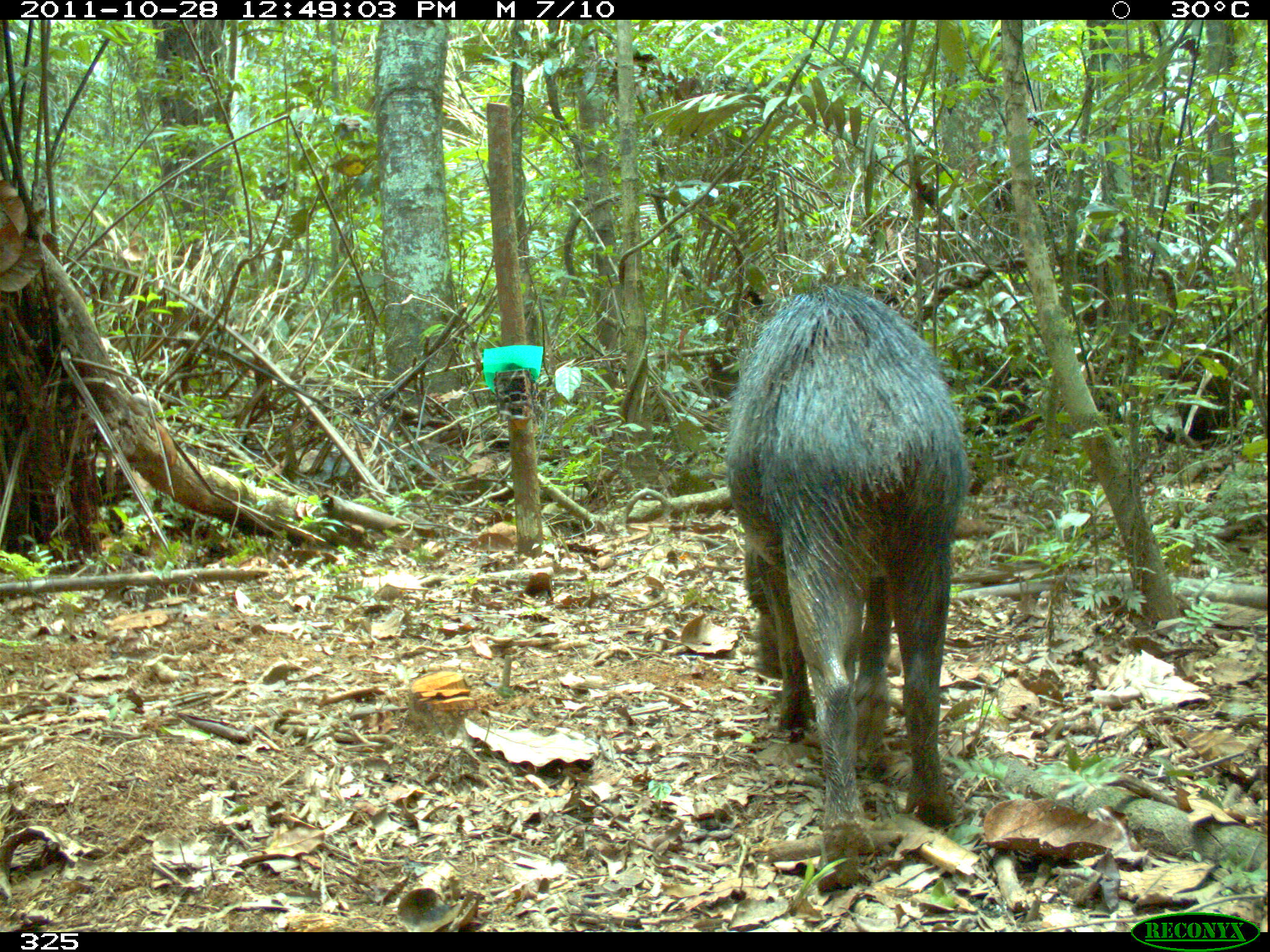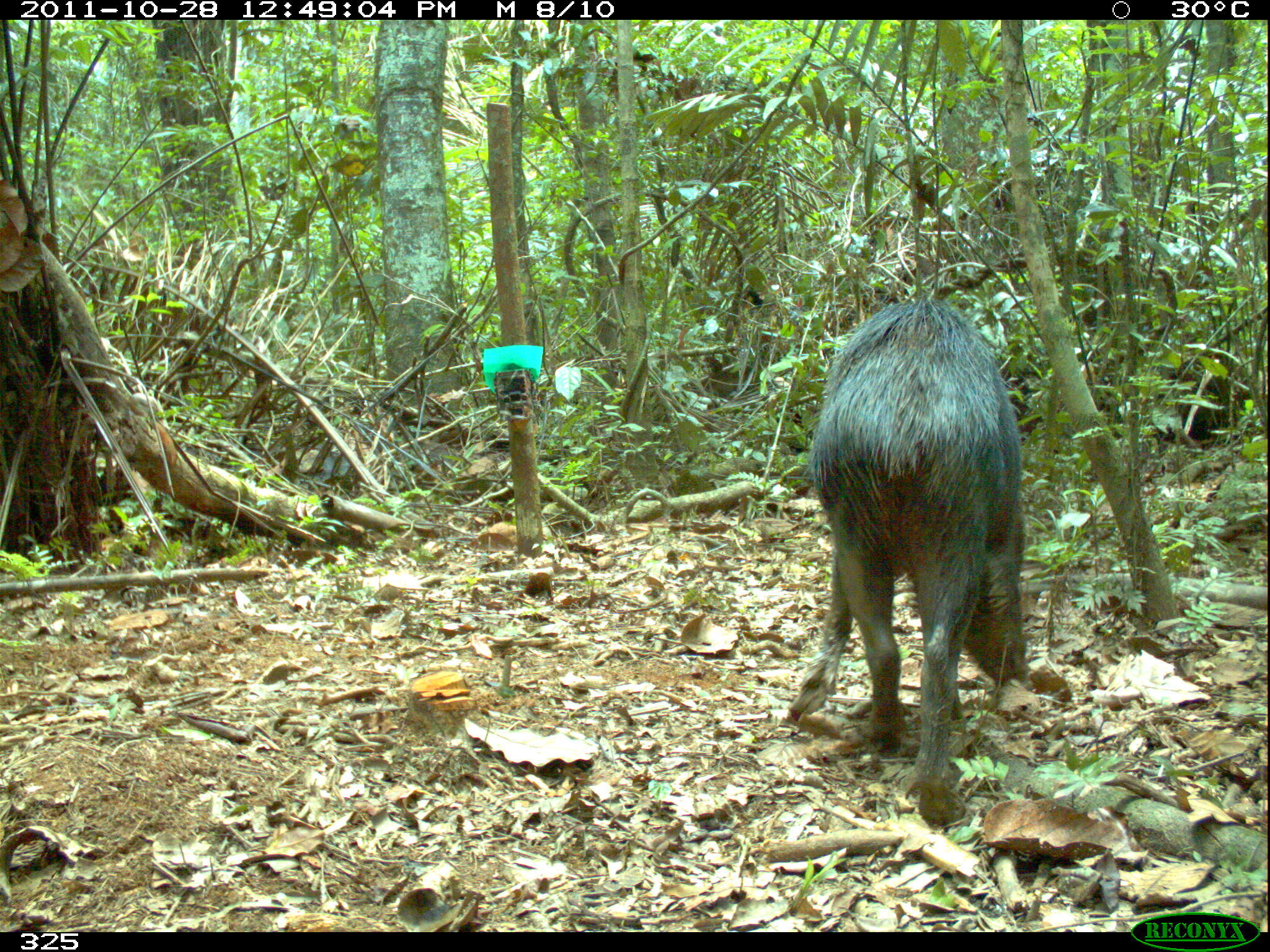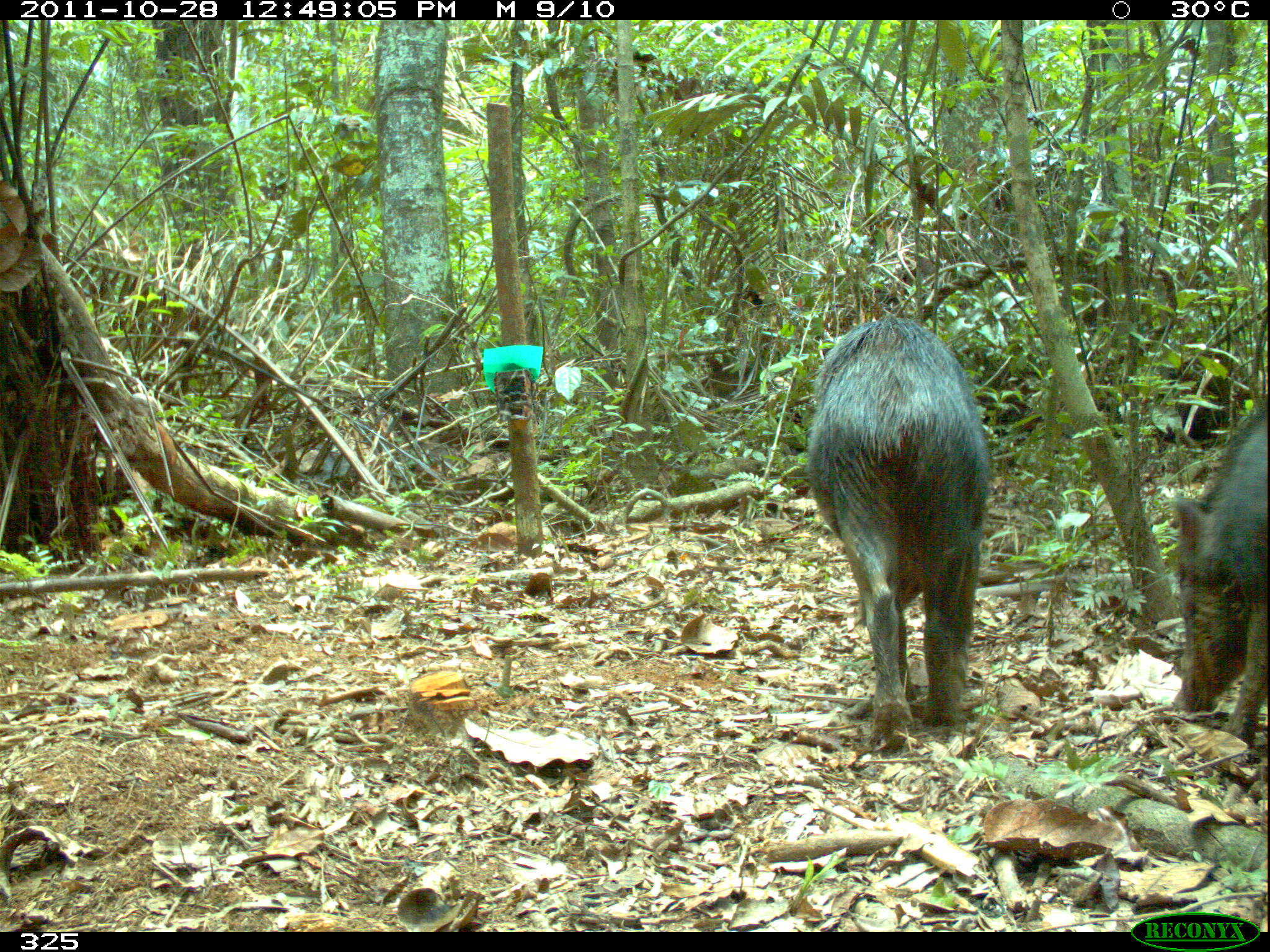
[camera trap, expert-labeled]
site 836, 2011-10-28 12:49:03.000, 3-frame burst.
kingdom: Animalia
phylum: Chordata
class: Mammalia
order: Artiodactyla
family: Tayassuidae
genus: Tayassu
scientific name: Tayassu pecari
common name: white-lipped peccary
Tayassu pecari (white-lipped peccary).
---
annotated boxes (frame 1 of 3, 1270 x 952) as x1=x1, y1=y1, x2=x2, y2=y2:
tayassu pecari: x1=725, y1=280, x2=970, y2=888